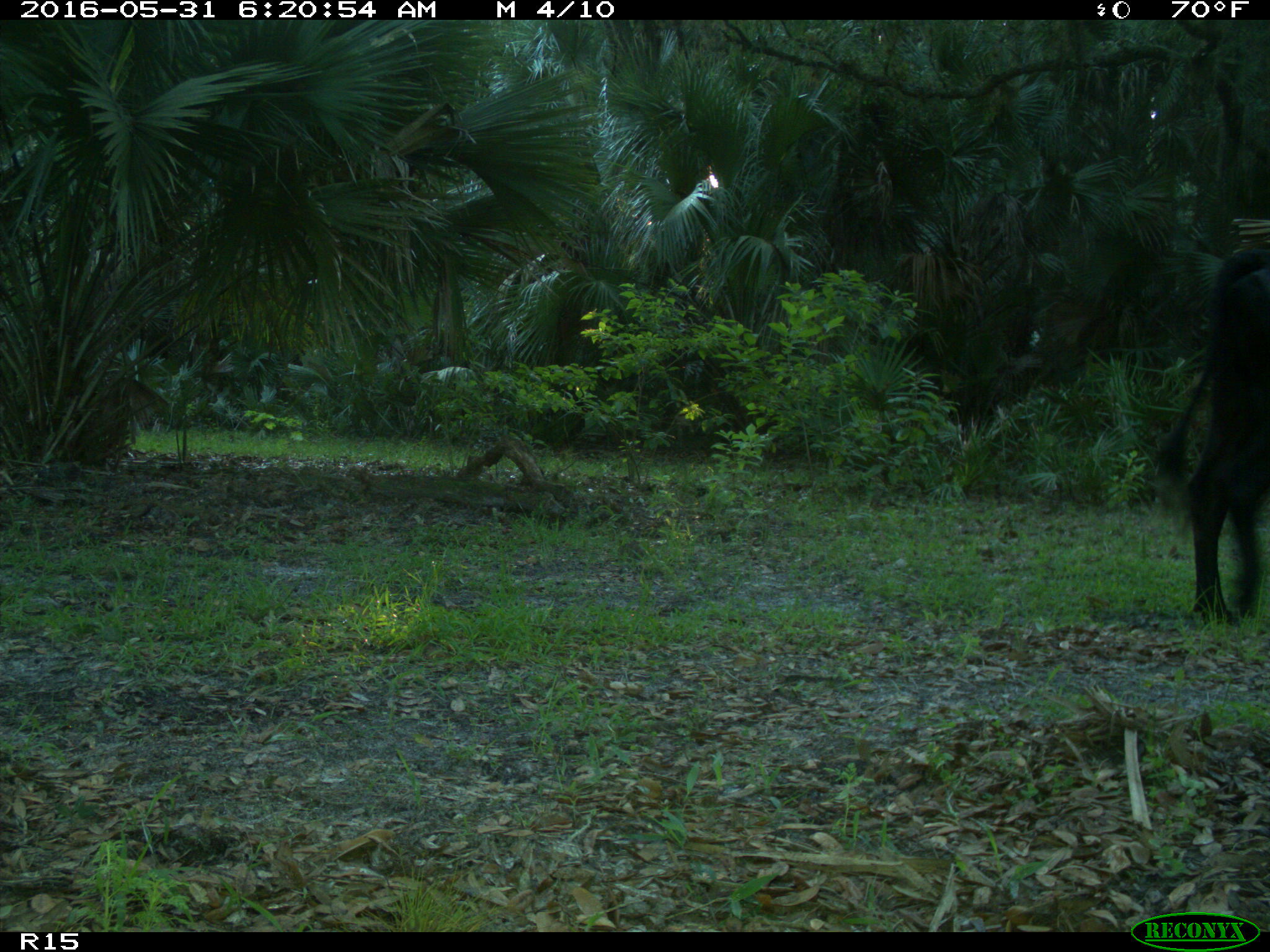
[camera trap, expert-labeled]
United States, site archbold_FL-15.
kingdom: Animalia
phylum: Chordata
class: Mammalia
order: Artiodactyla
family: Bovidae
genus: Bos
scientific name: Bos taurus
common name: domestic cow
Bos taurus (domestic cow).